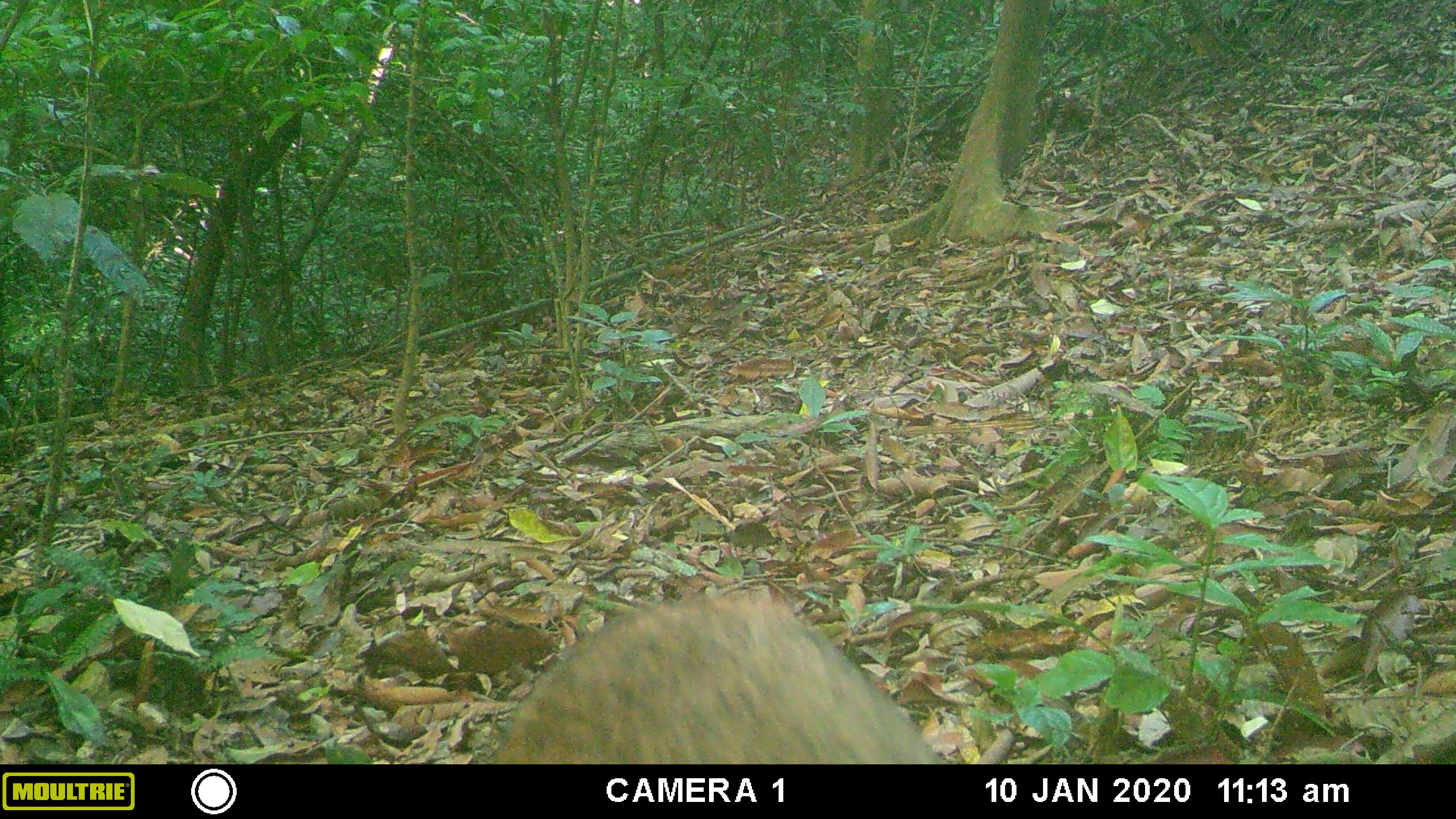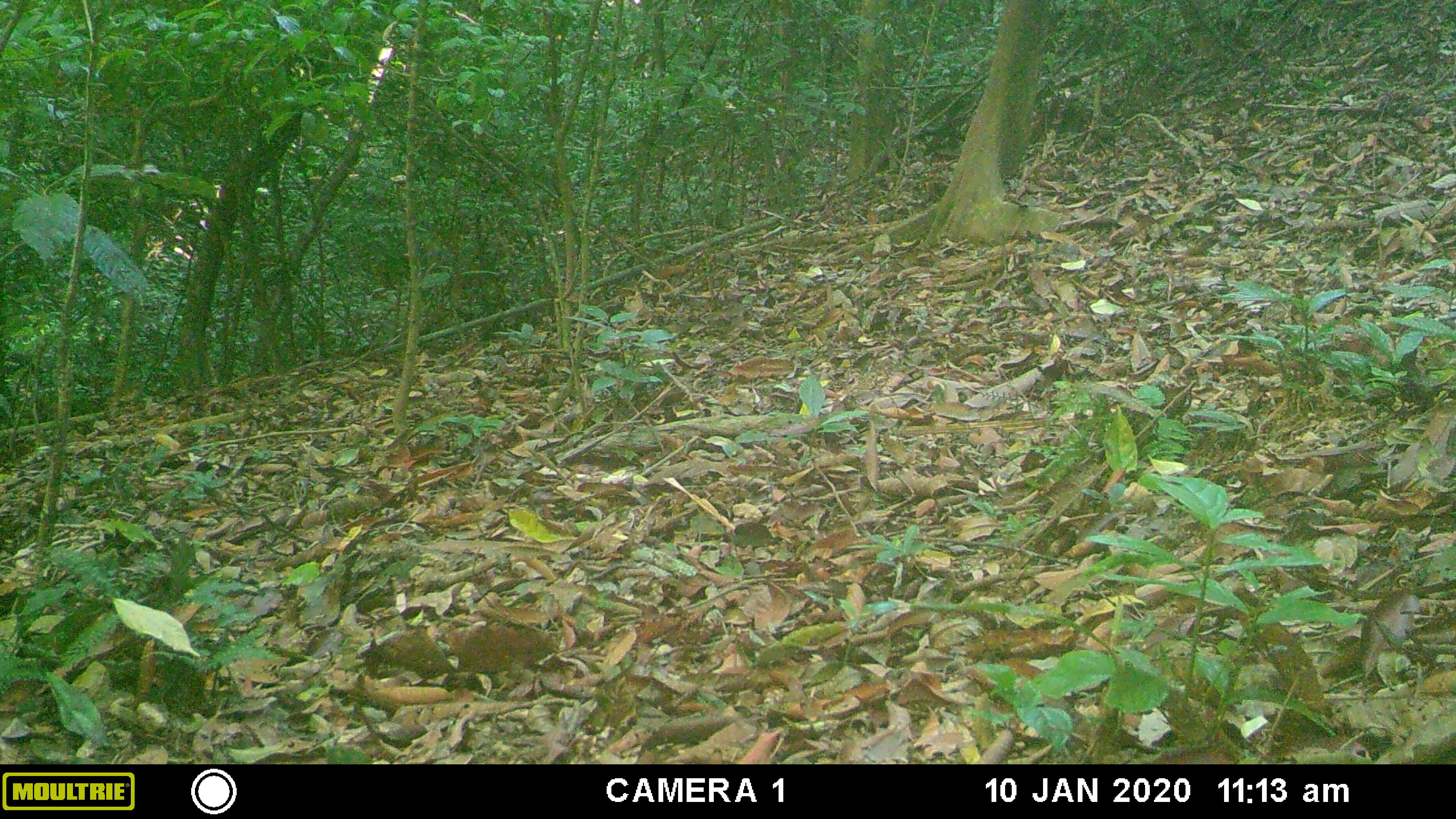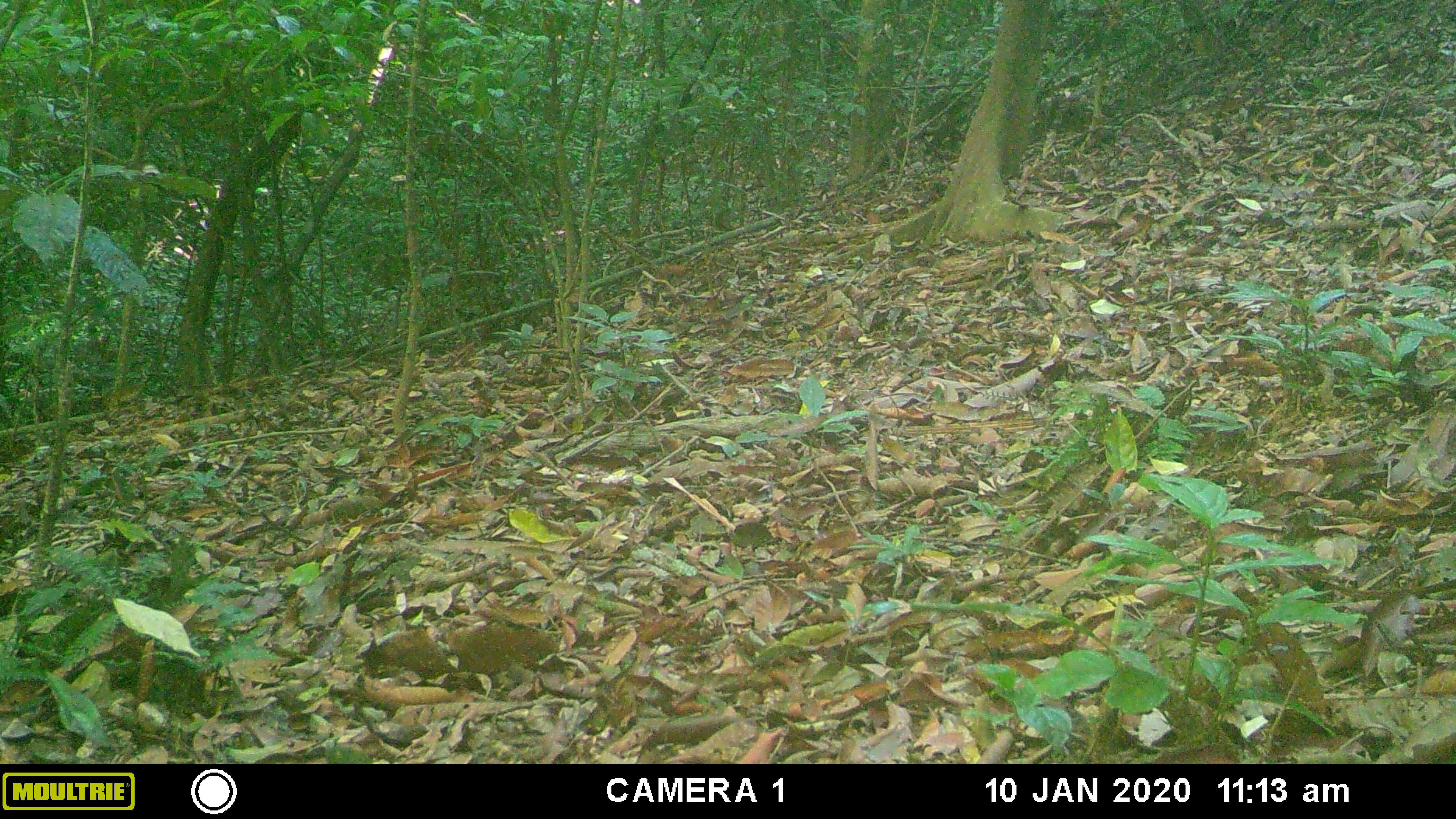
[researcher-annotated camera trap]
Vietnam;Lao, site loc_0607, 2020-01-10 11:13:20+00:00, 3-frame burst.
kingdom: Animalia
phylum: Chordata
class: Mammalia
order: Artiodactyla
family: Suidae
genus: Sus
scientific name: Sus scrofa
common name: eurasian wild pig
Eurasian wild pig (Sus scrofa). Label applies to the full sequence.